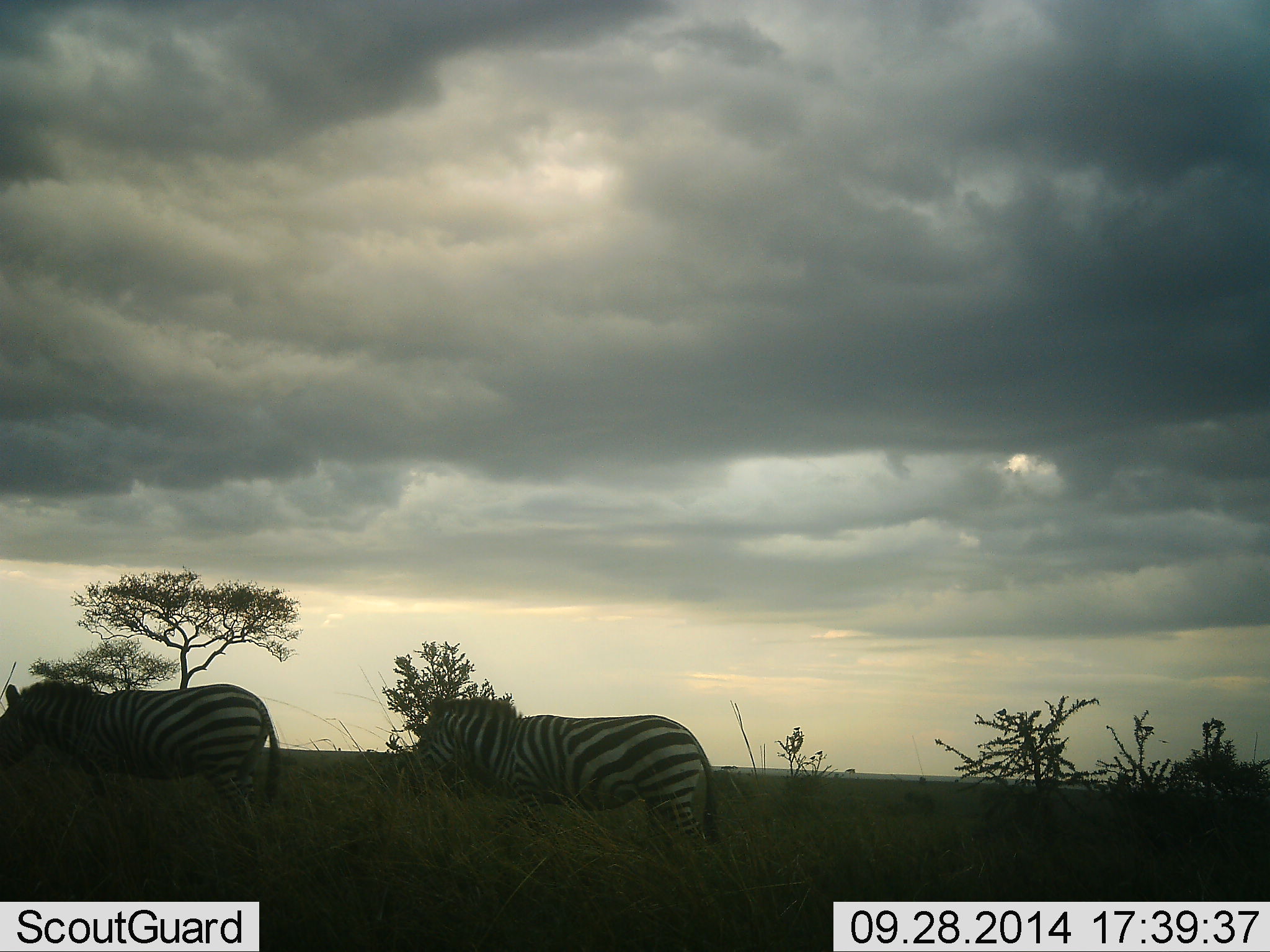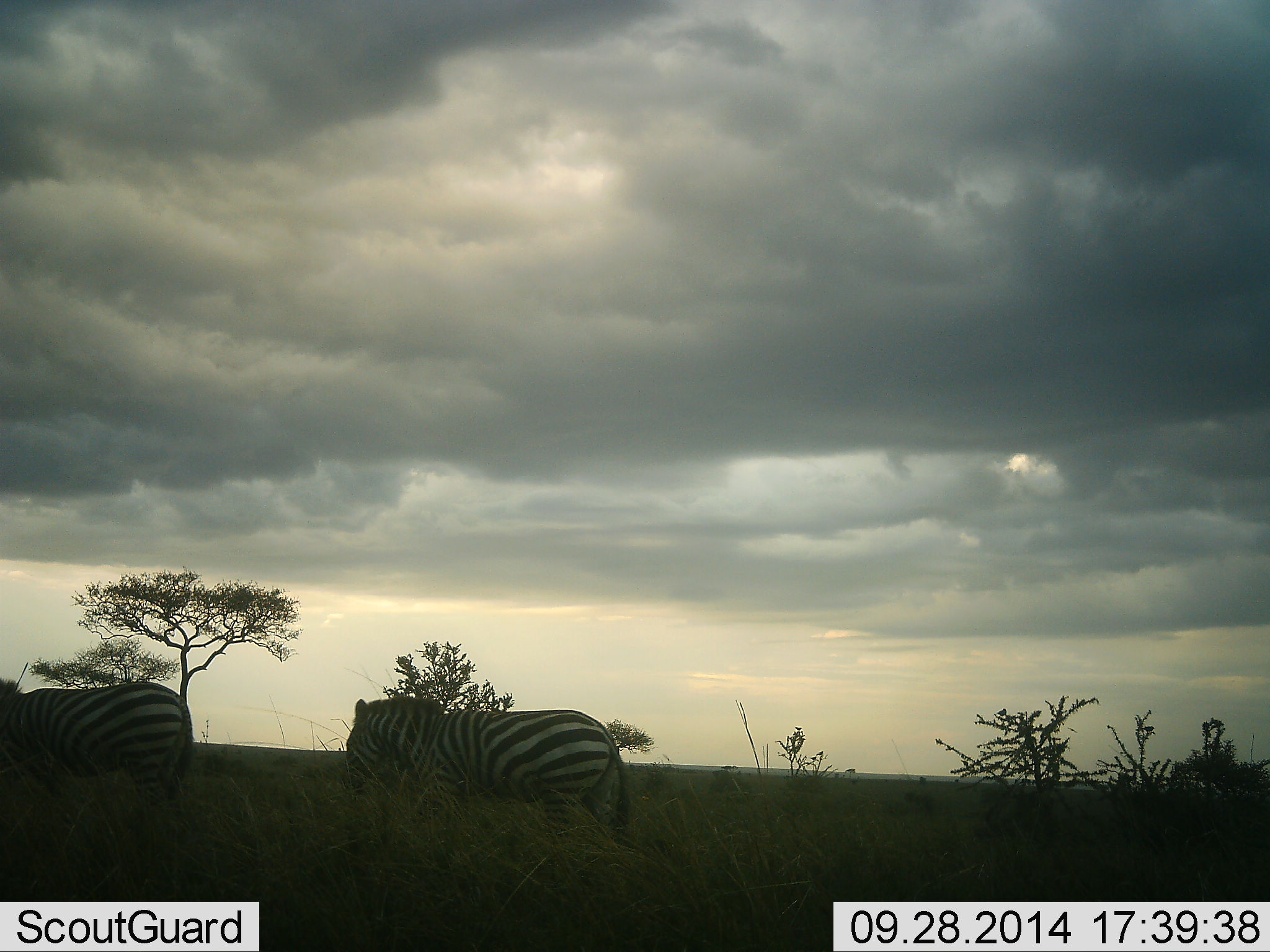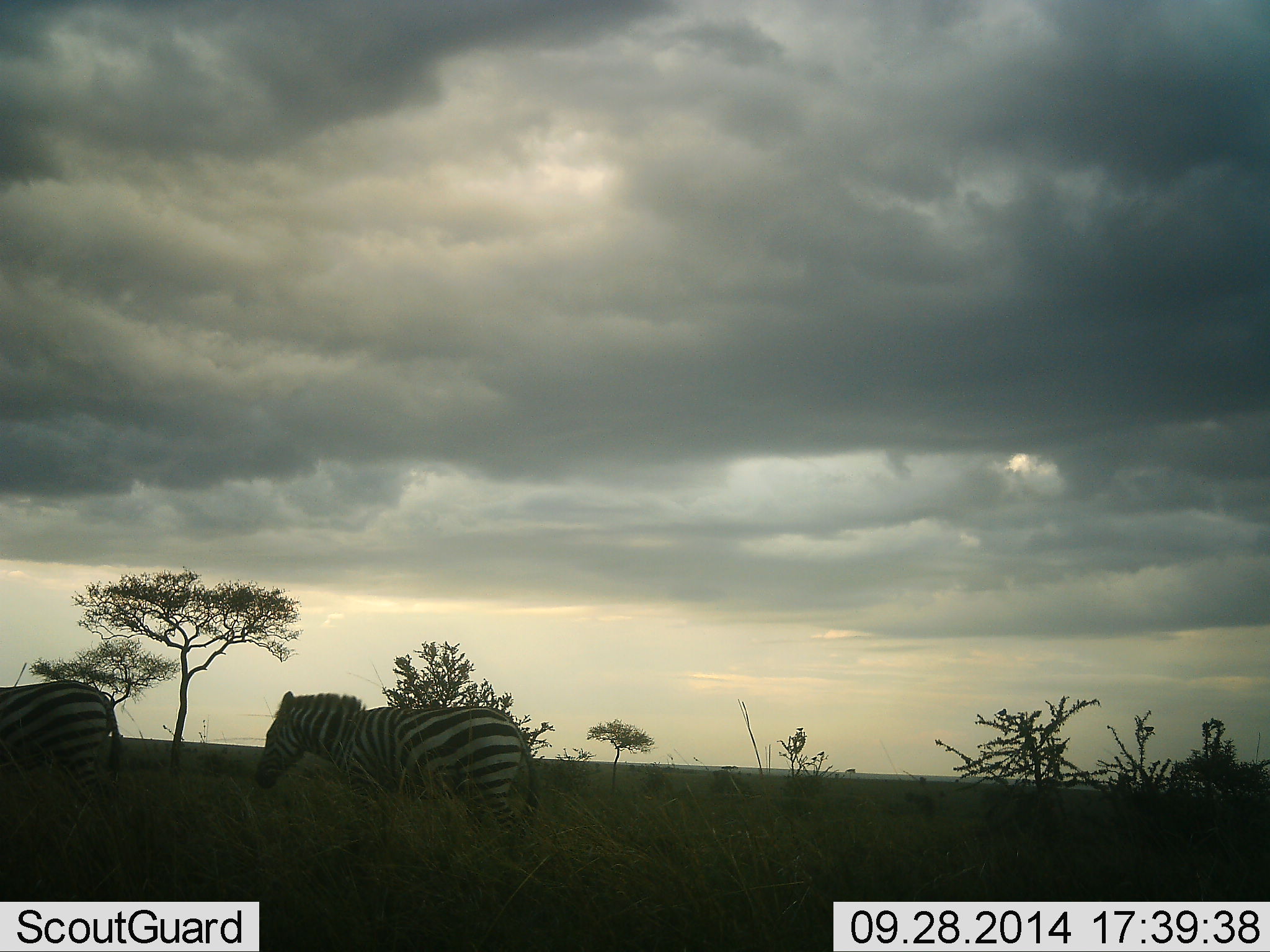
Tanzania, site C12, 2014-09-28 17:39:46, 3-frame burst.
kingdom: Animalia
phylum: Chordata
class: Mammalia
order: Perissodactyla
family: Equidae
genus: Equus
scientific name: Equus quagga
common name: plains zebra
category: zebra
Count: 2.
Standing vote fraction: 10%.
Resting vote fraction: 0%.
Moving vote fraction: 90%.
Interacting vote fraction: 0%.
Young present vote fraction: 0%.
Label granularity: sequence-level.